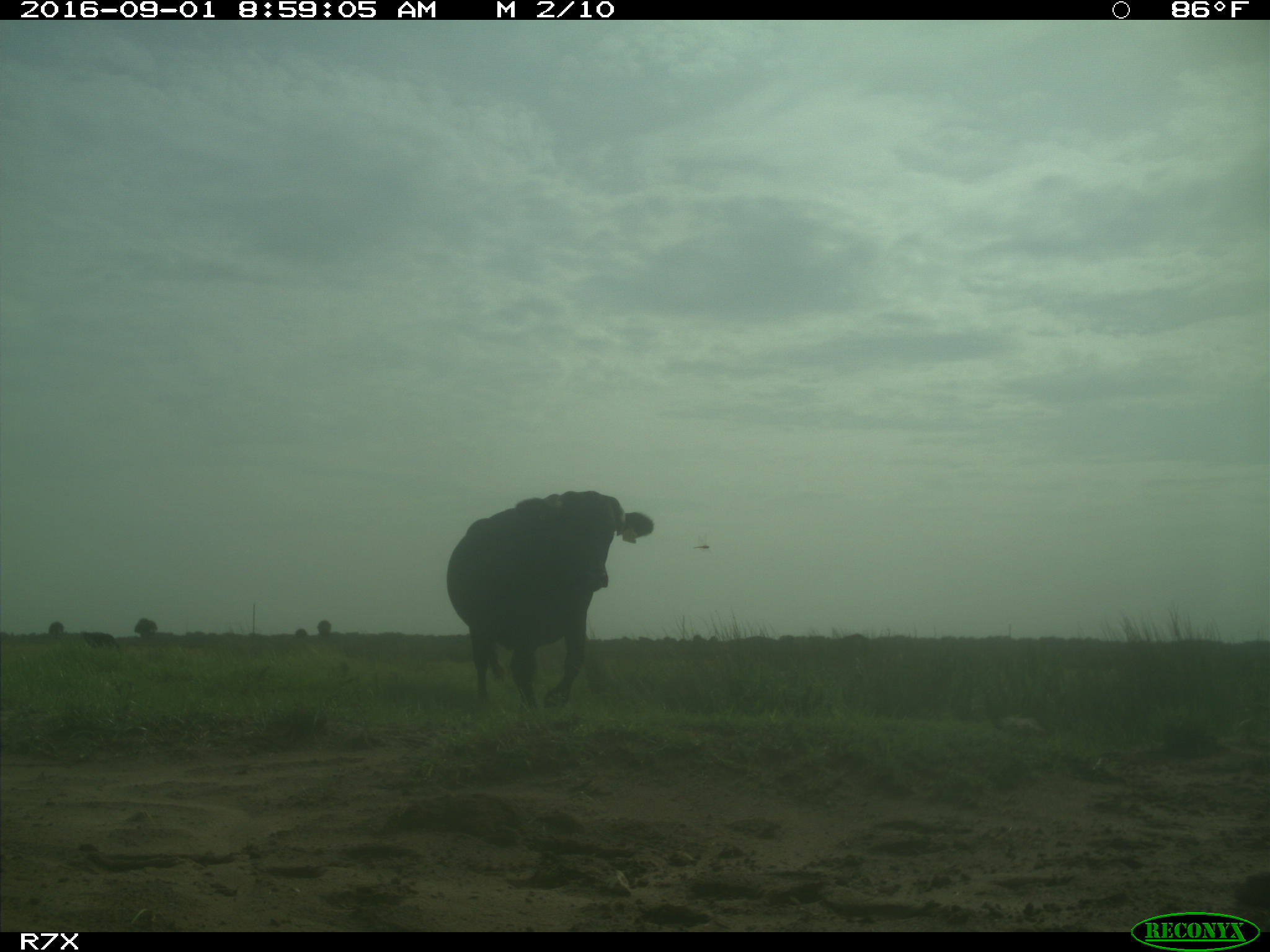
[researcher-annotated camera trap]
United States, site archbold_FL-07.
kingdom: Animalia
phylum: Chordata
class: Mammalia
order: Artiodactyla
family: Bovidae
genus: Bos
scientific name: Bos taurus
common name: domestic cow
Bos taurus (domestic cow).